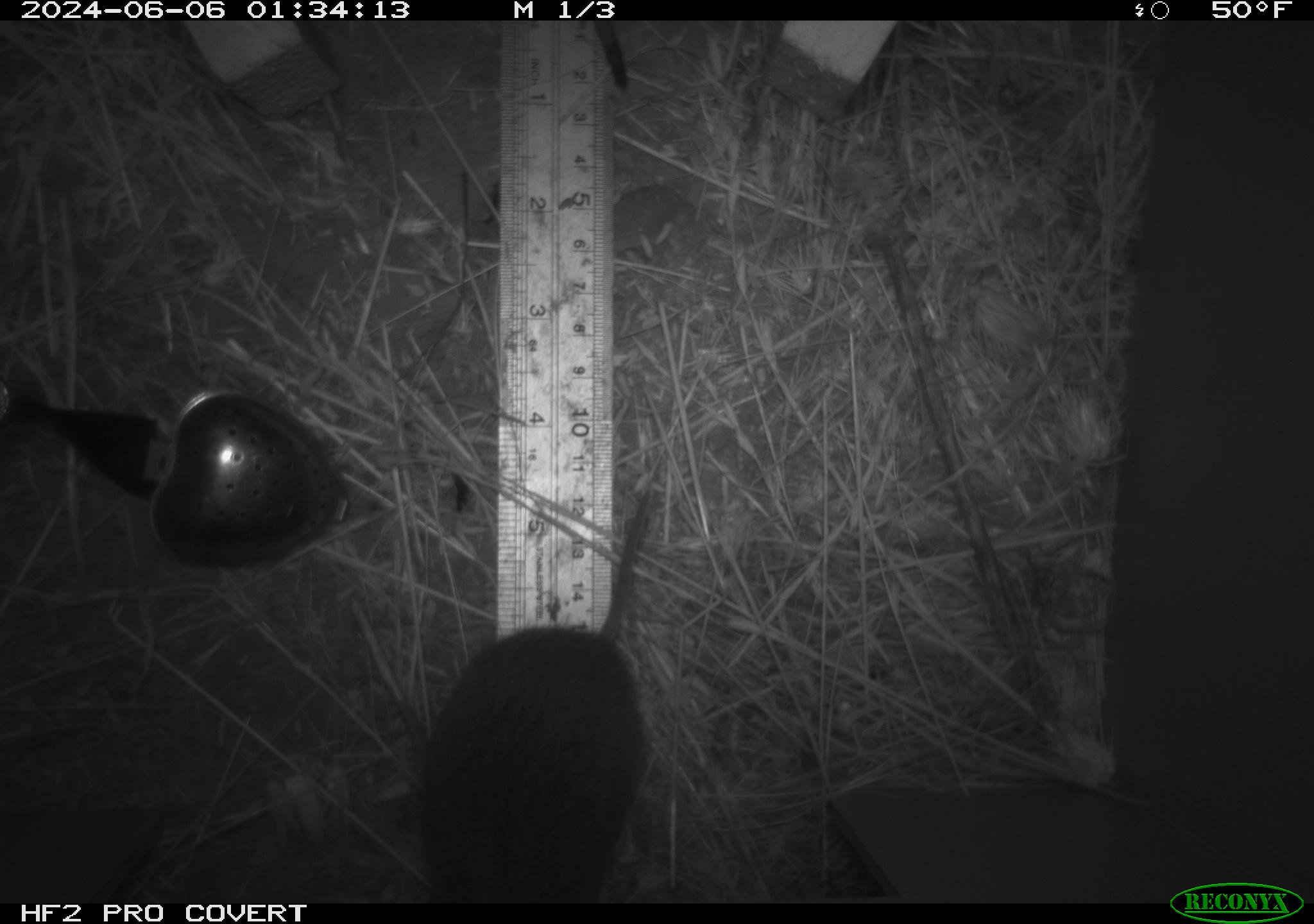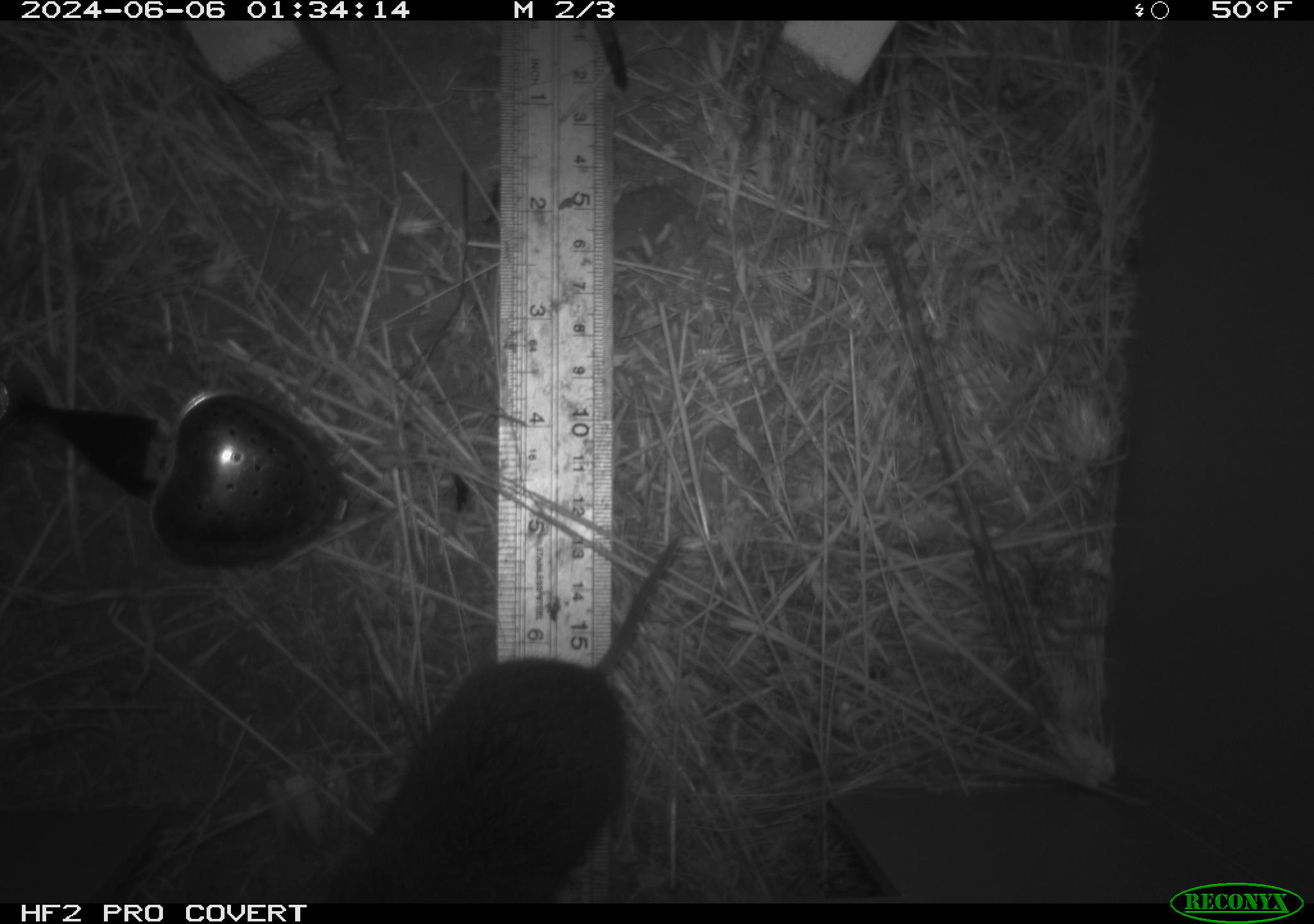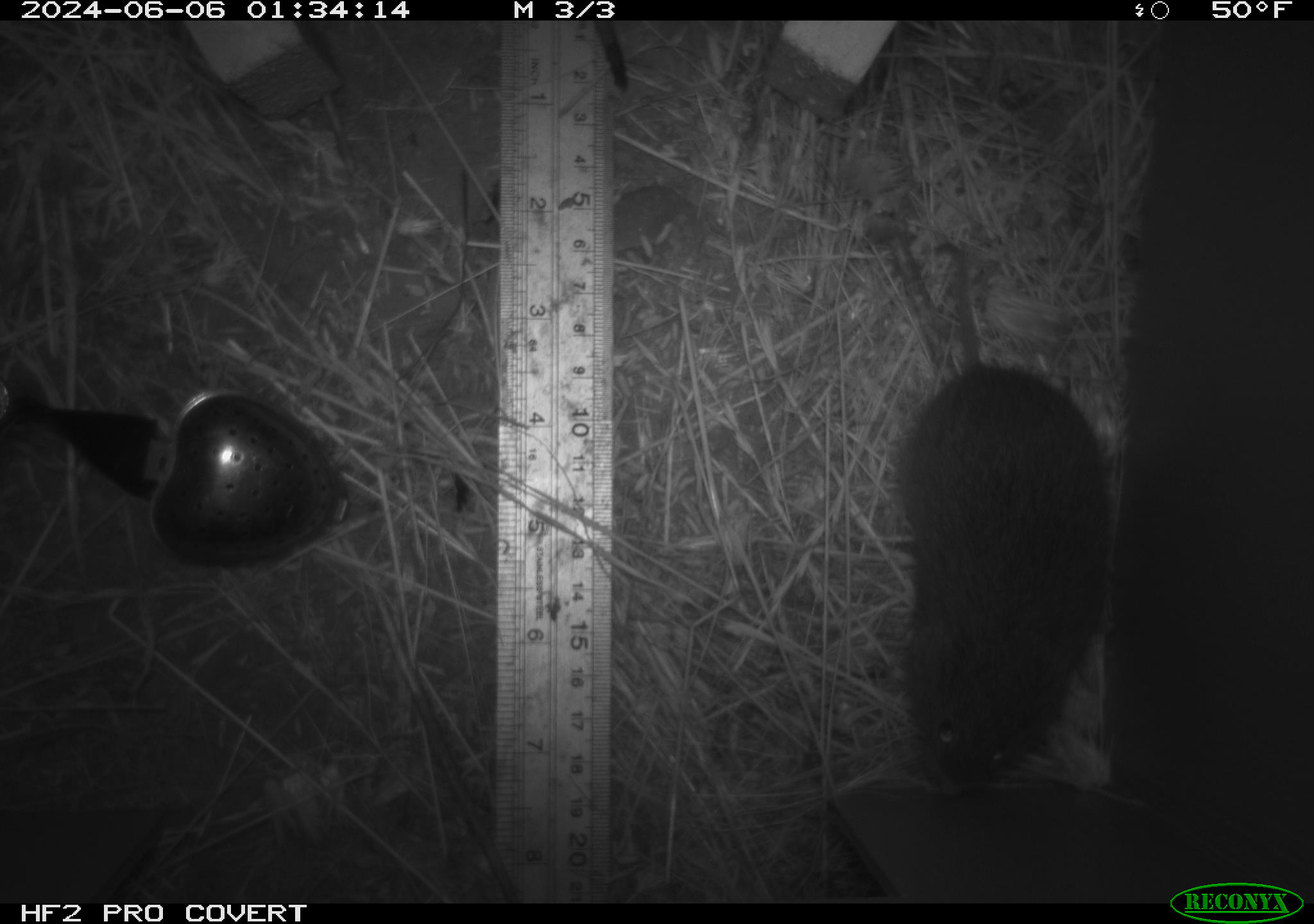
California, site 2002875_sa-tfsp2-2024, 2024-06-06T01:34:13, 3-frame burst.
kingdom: Animalia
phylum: Chordata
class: Mammalia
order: Rodentia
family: Cricetidae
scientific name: Arvicolinae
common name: voles, lemmings, and muskrats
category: arvicolinae subfamily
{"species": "arvicolinae subfamily (voles, lemmings, and muskrats) (Arvicolinae)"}